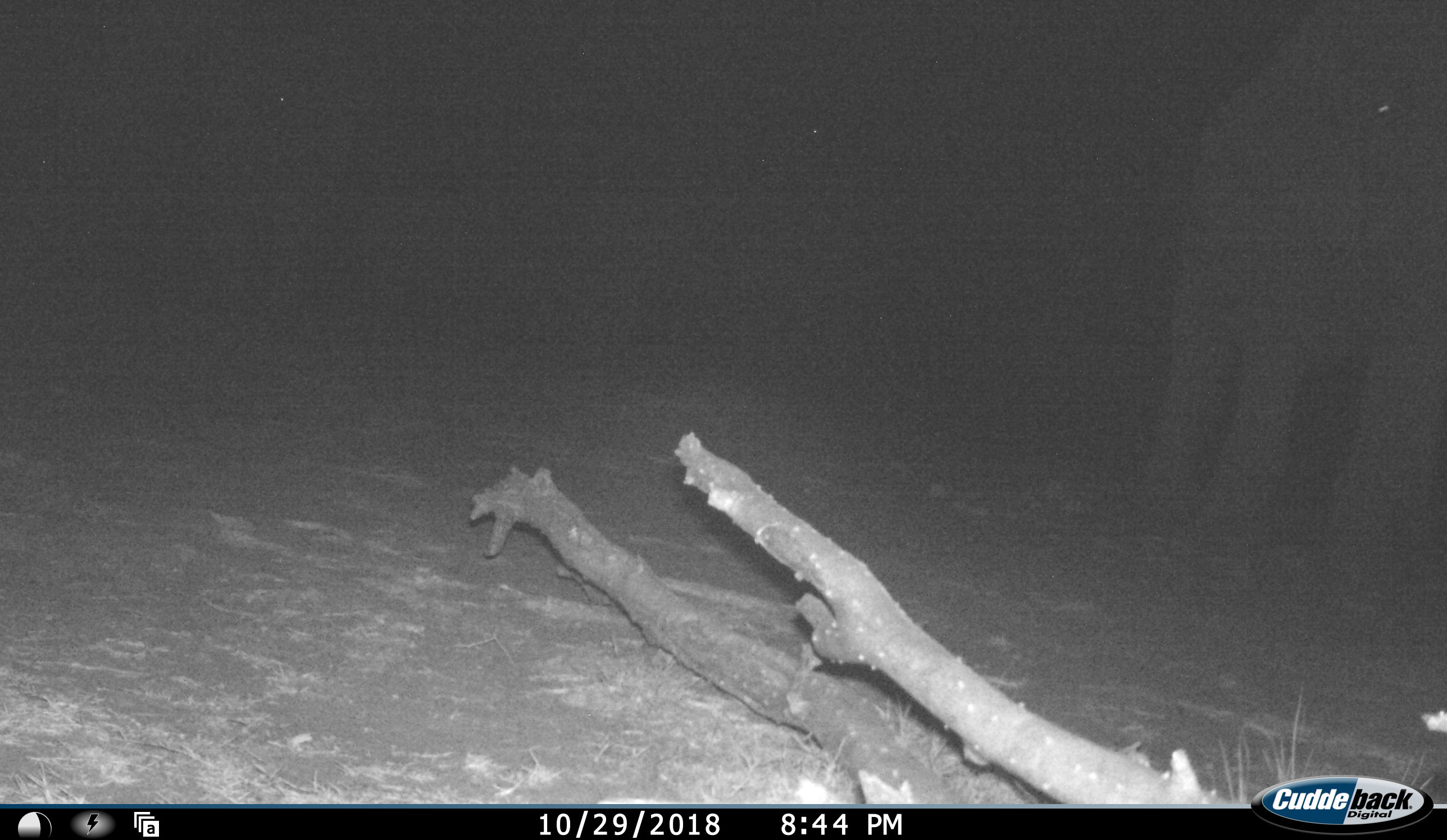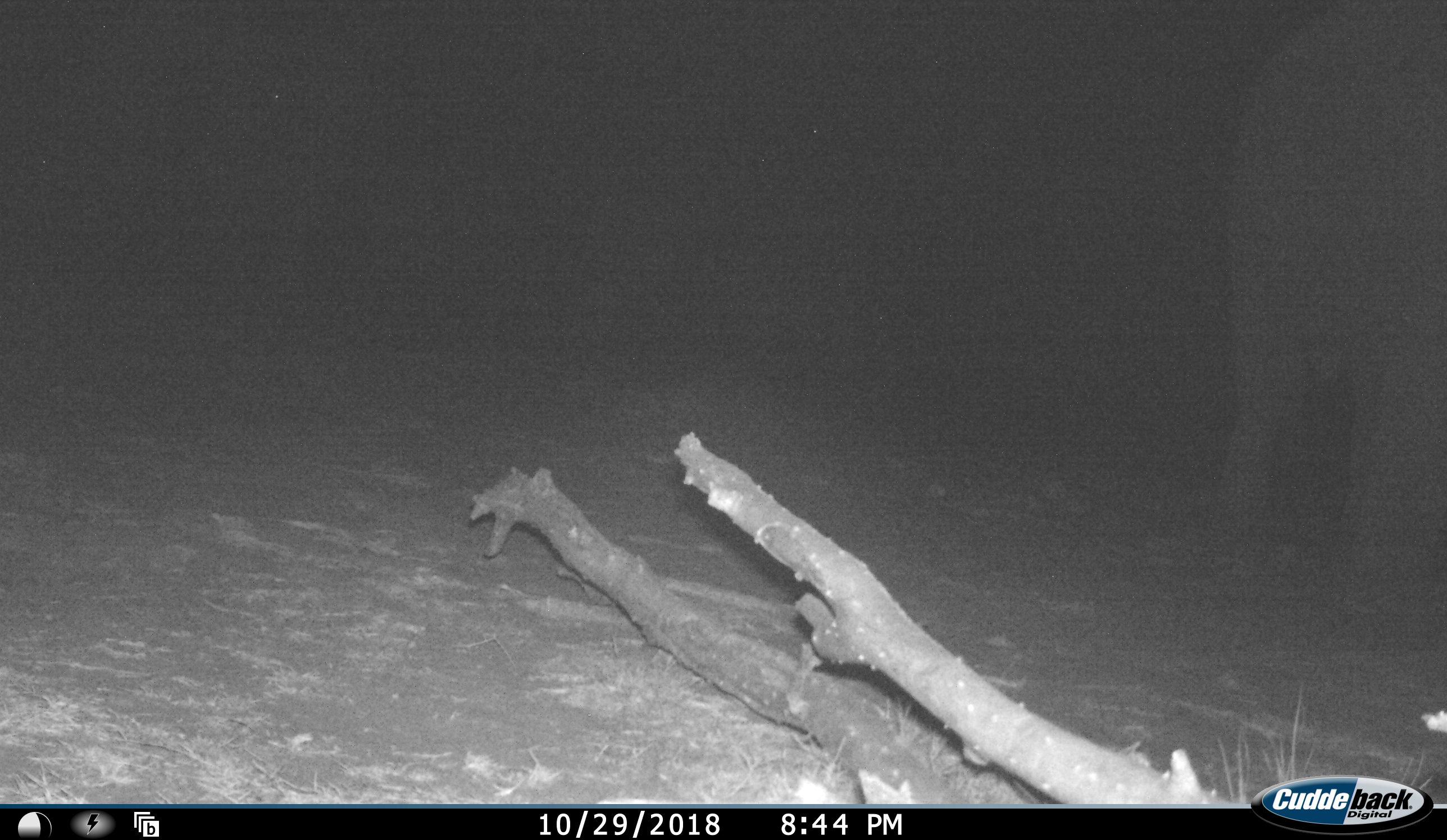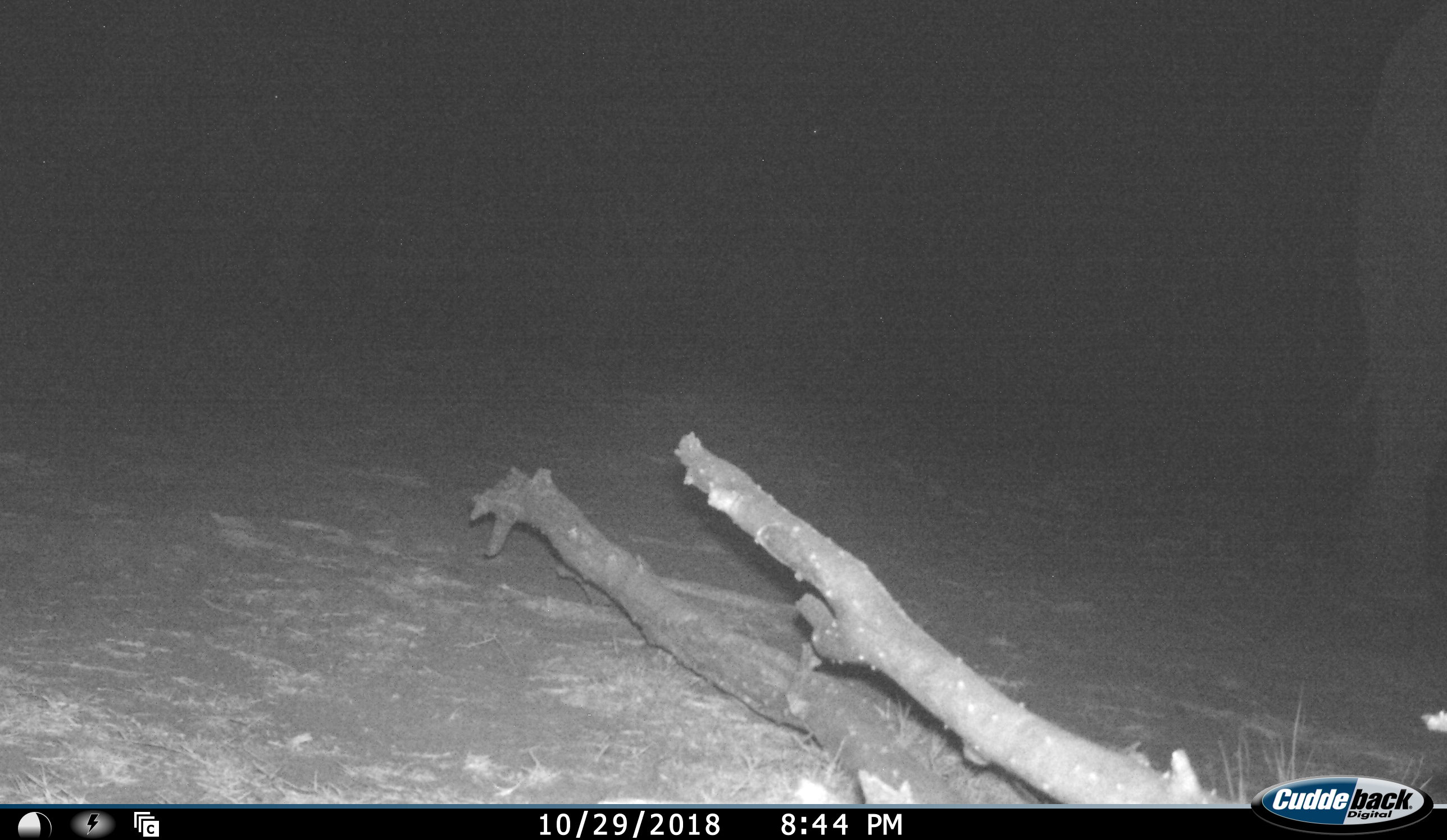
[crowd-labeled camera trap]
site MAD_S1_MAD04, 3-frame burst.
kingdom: Animalia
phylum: Chordata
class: Mammalia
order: Proboscidea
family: Elephantidae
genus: Loxodonta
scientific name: Loxodonta africana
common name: african bush elephant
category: elephant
Elephant (african bush elephant) (Loxodonta africana), count 1. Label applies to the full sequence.